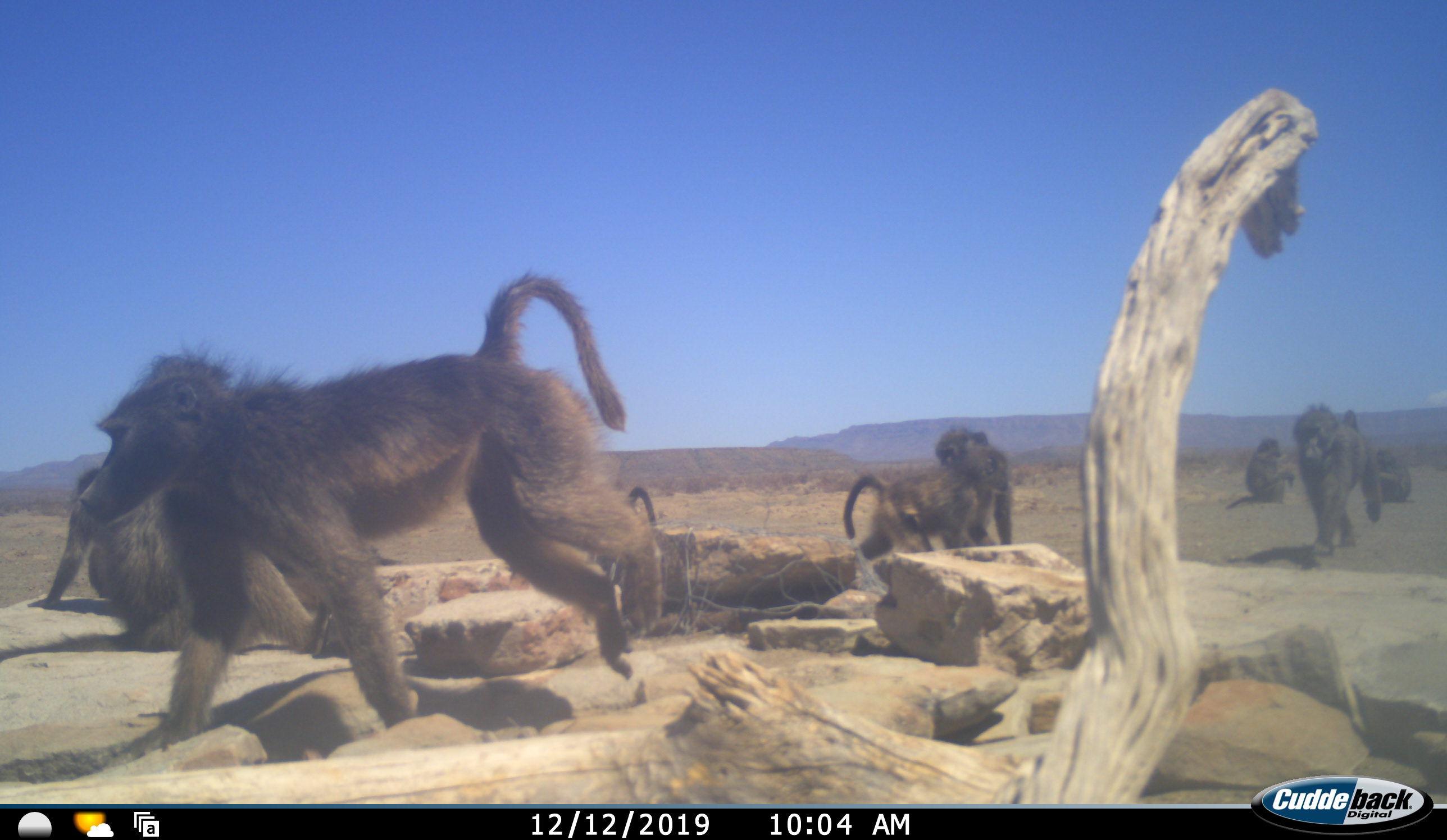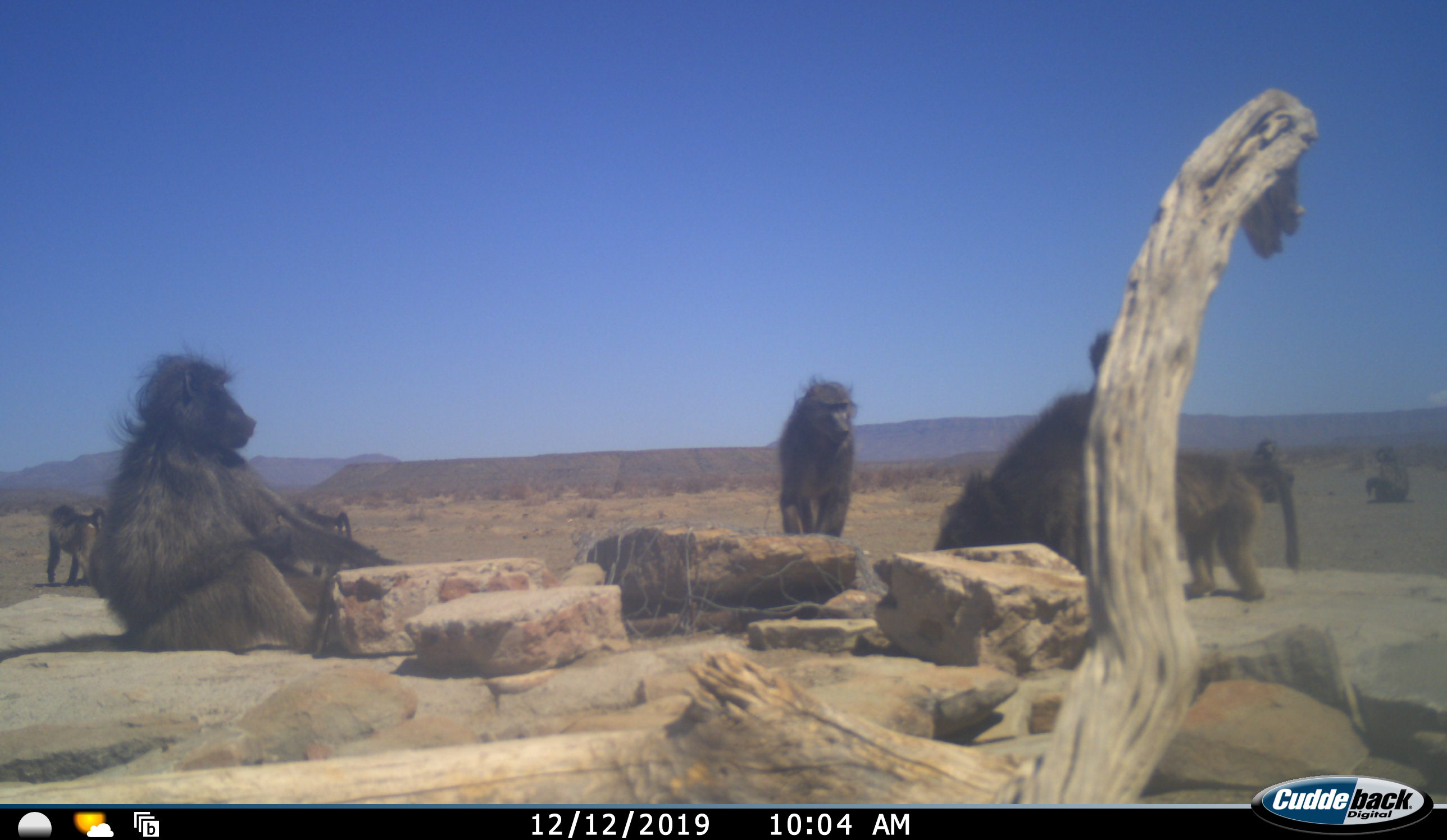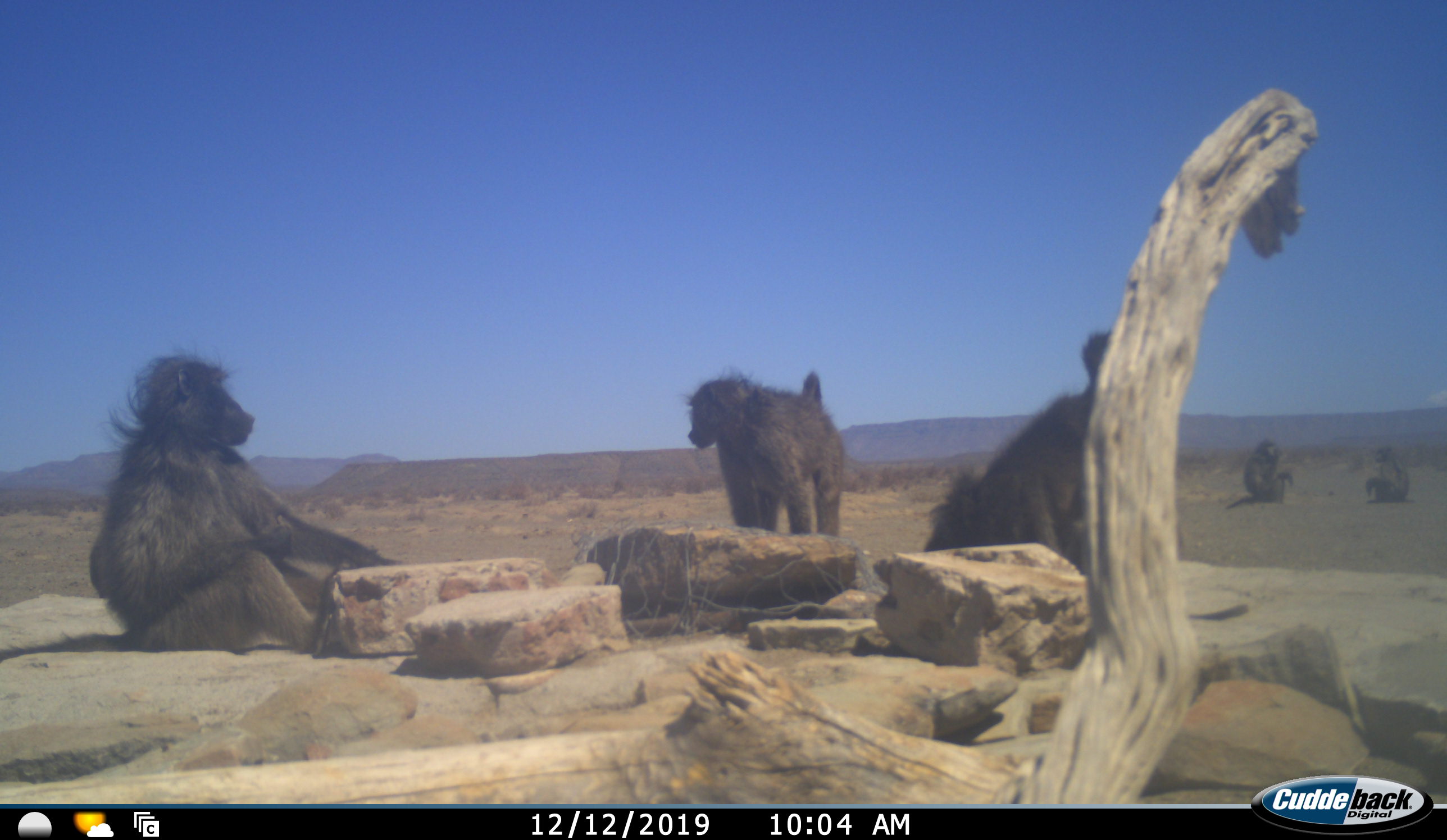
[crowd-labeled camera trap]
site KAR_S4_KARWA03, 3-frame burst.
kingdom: Animalia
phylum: Chordata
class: Mammalia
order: Primates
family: Cercopithecidae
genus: Papio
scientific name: Papio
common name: baboon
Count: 9.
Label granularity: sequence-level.